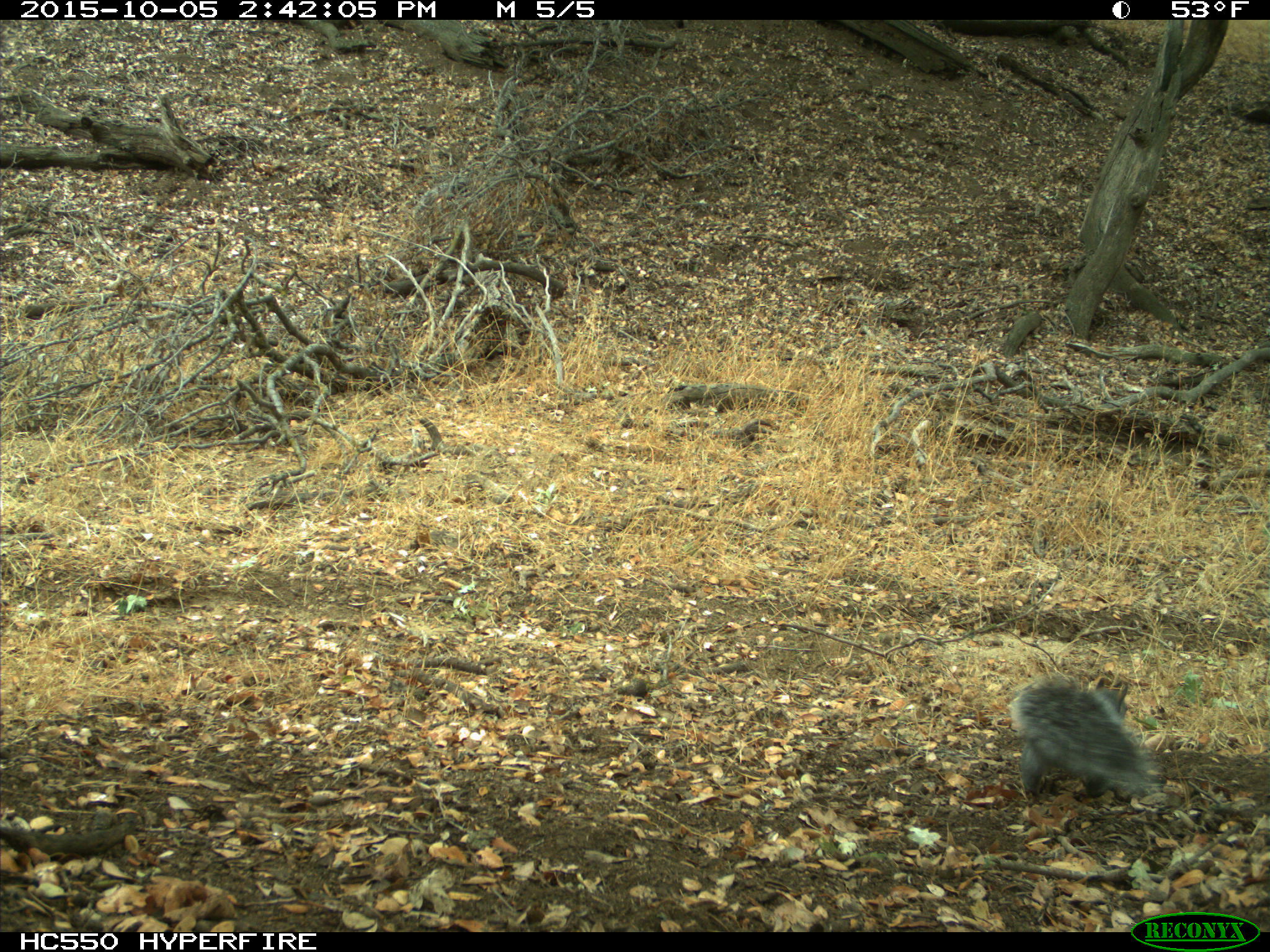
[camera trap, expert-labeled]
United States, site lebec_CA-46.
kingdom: Animalia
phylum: Chordata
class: Mammalia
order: Rodentia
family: Sciuridae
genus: Sciurus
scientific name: Sciurus carolinensis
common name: eastern gray squirrel